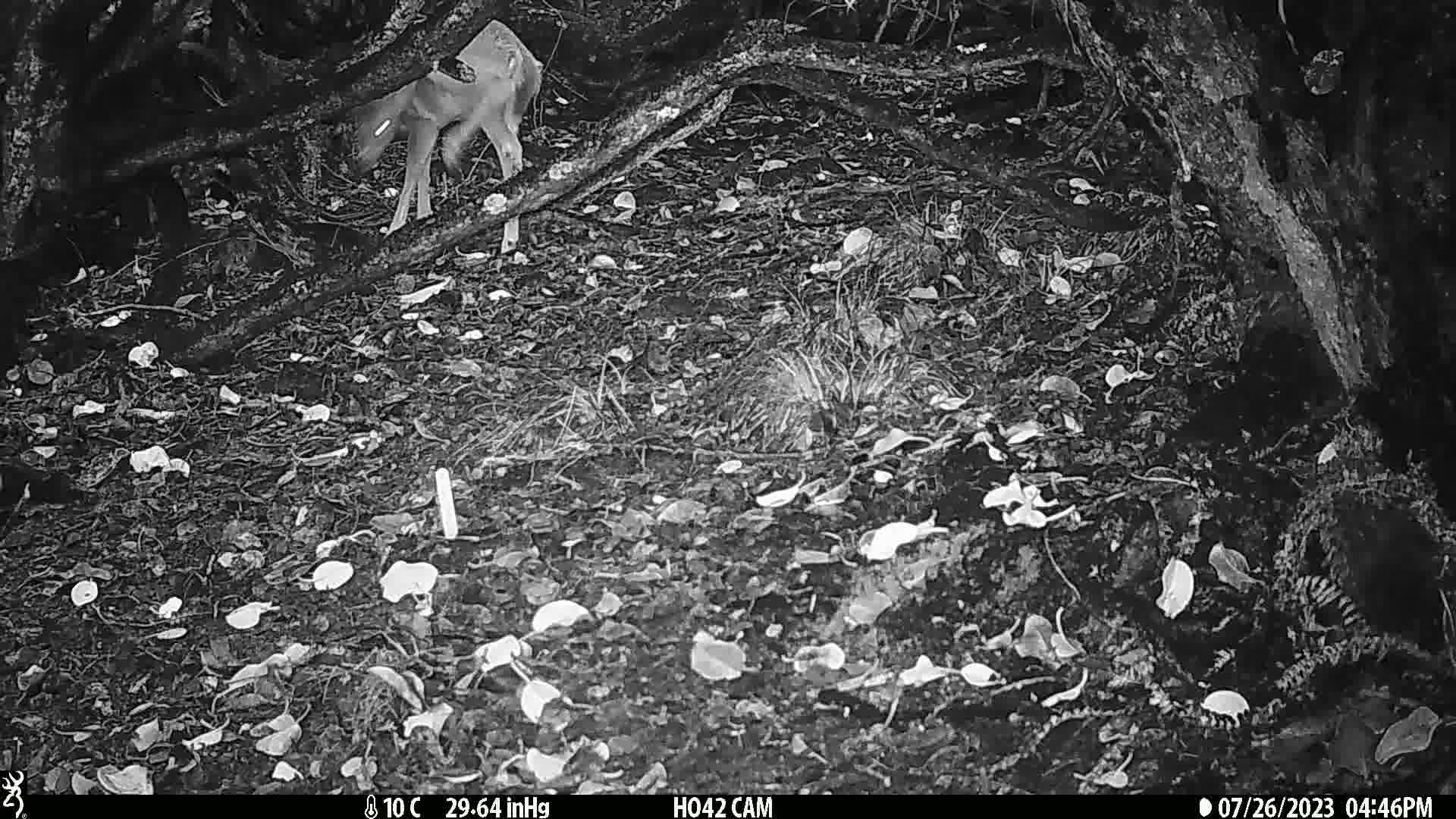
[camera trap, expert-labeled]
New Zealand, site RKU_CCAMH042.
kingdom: Animalia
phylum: Chordata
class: Mammalia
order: Artiodactyla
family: Cervidae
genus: Odocoileus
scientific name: Odocoileus virginianus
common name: white-tailed deer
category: white tailed deer